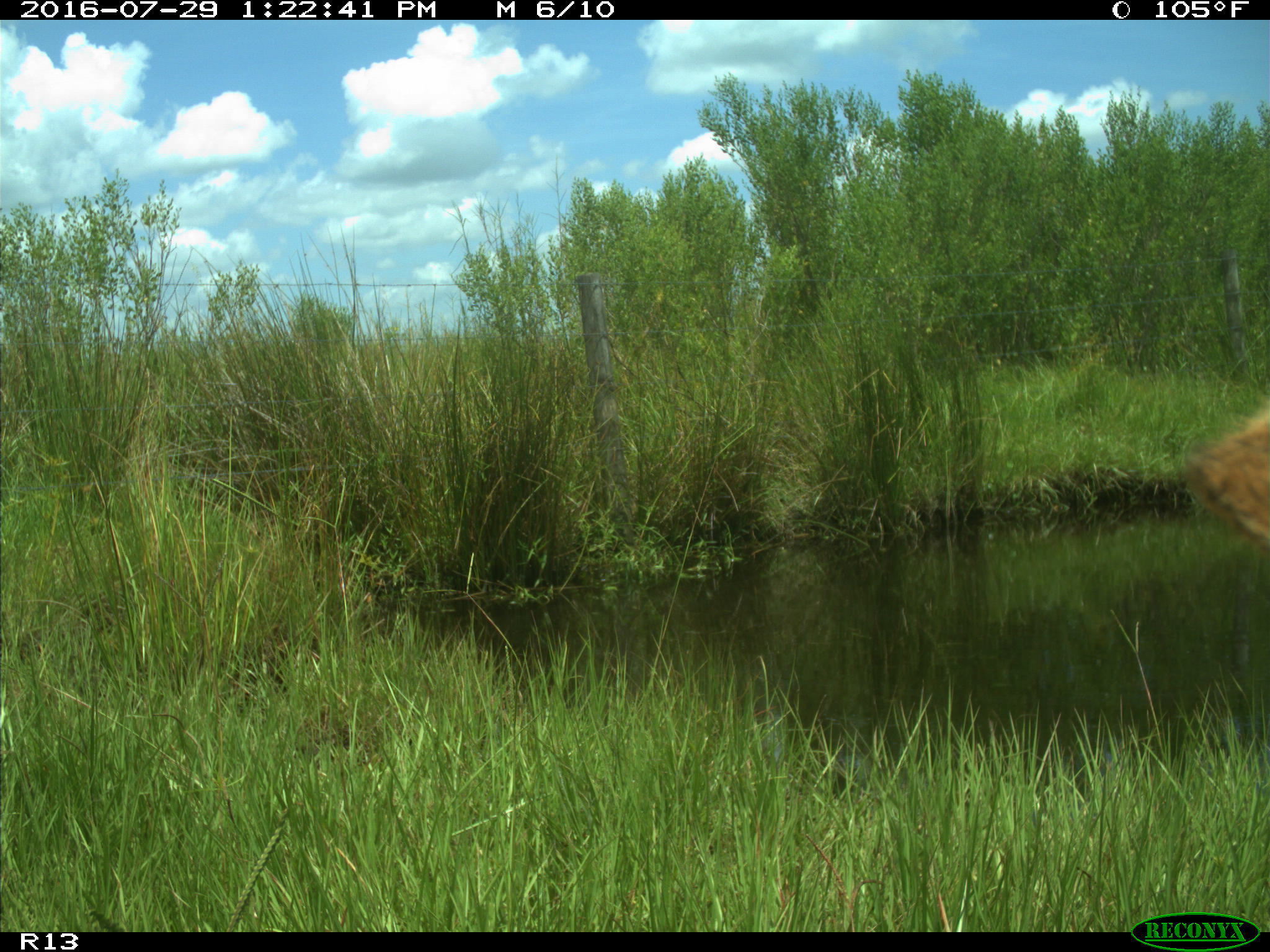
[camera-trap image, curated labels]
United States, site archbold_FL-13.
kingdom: Animalia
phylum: Chordata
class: Mammalia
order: Artiodactyla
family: Bovidae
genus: Bos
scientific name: Bos taurus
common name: domestic cow